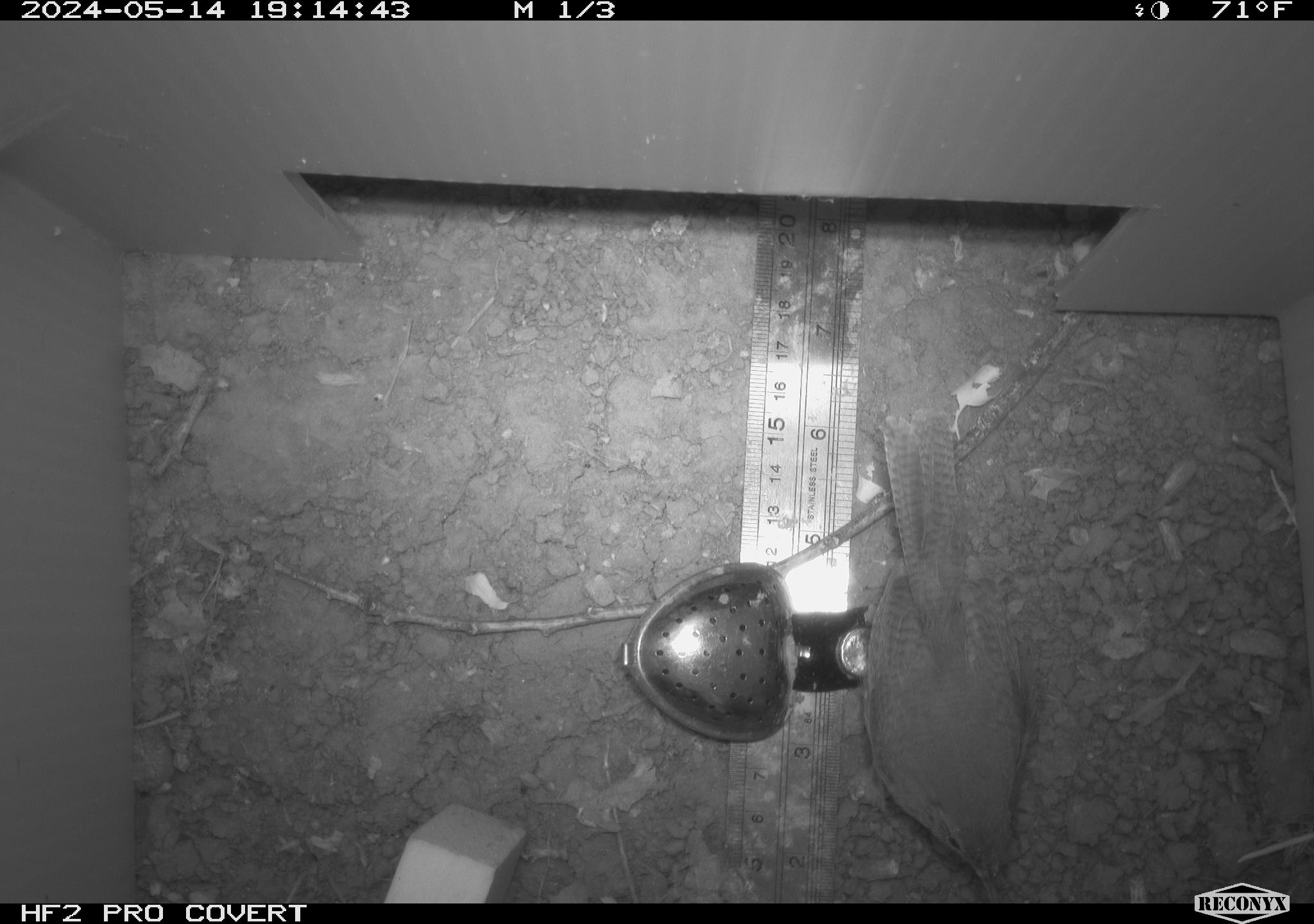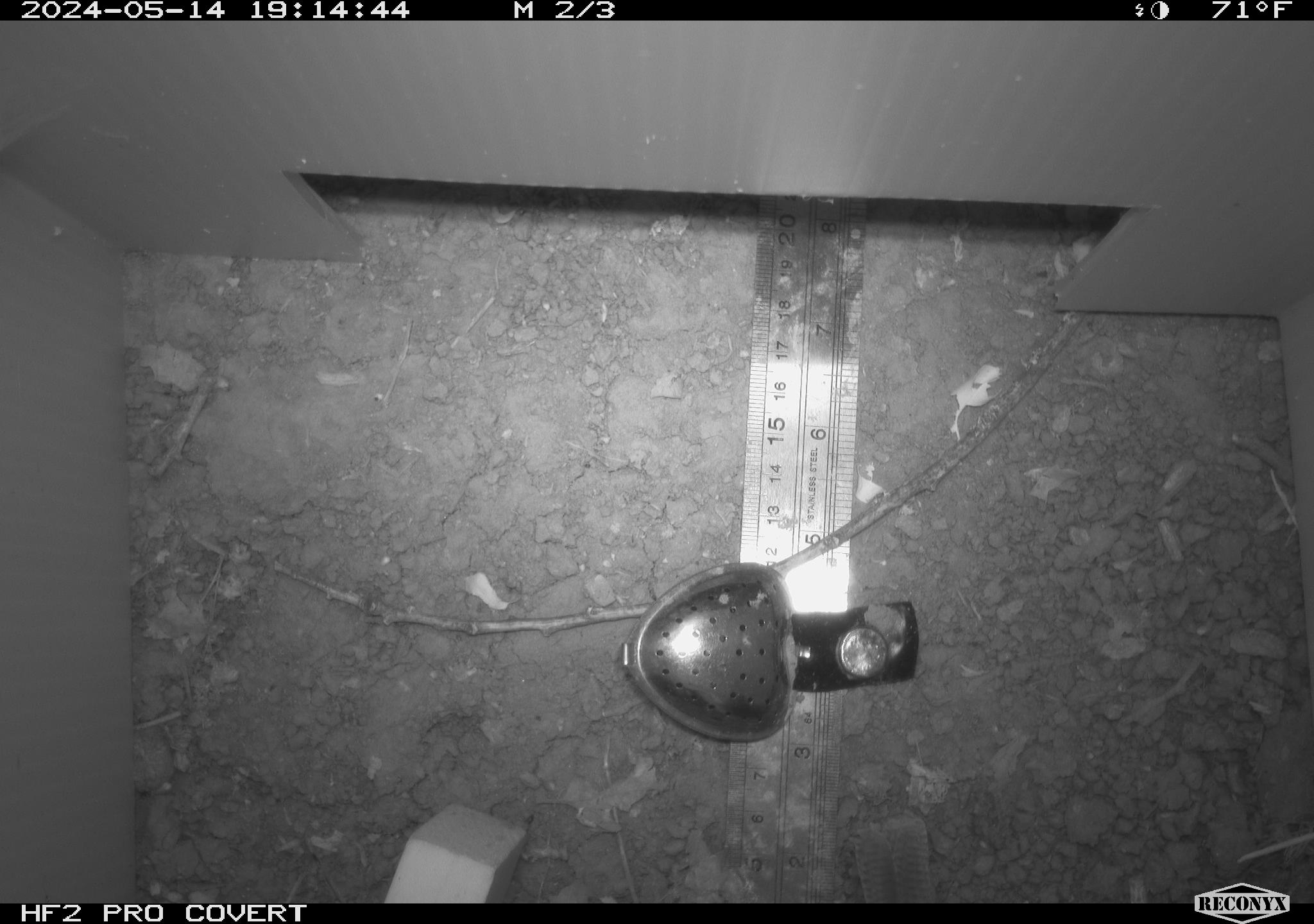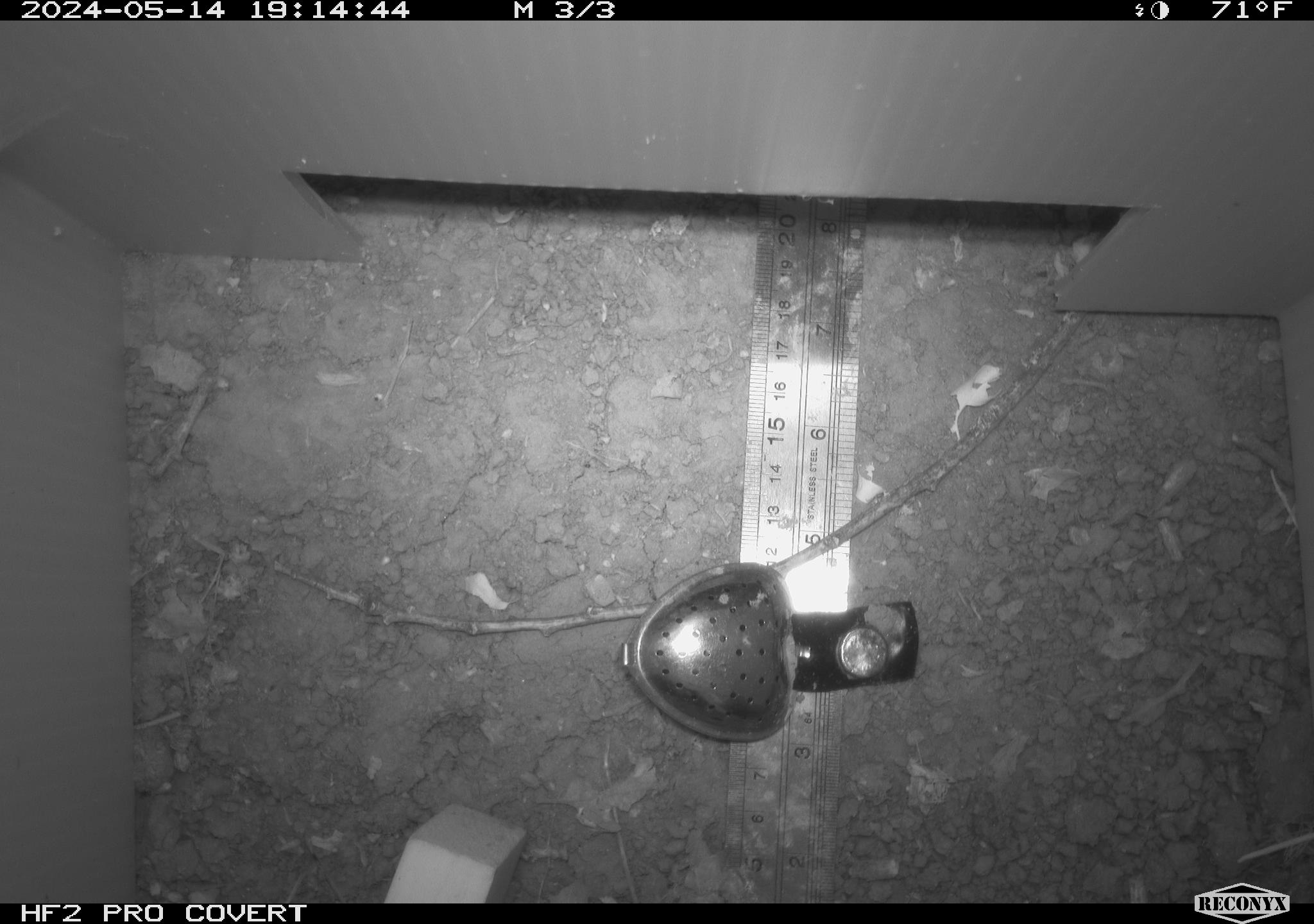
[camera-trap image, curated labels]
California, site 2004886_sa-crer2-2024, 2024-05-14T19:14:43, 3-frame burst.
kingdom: Animalia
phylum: Chordata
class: Aves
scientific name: Aves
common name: bird